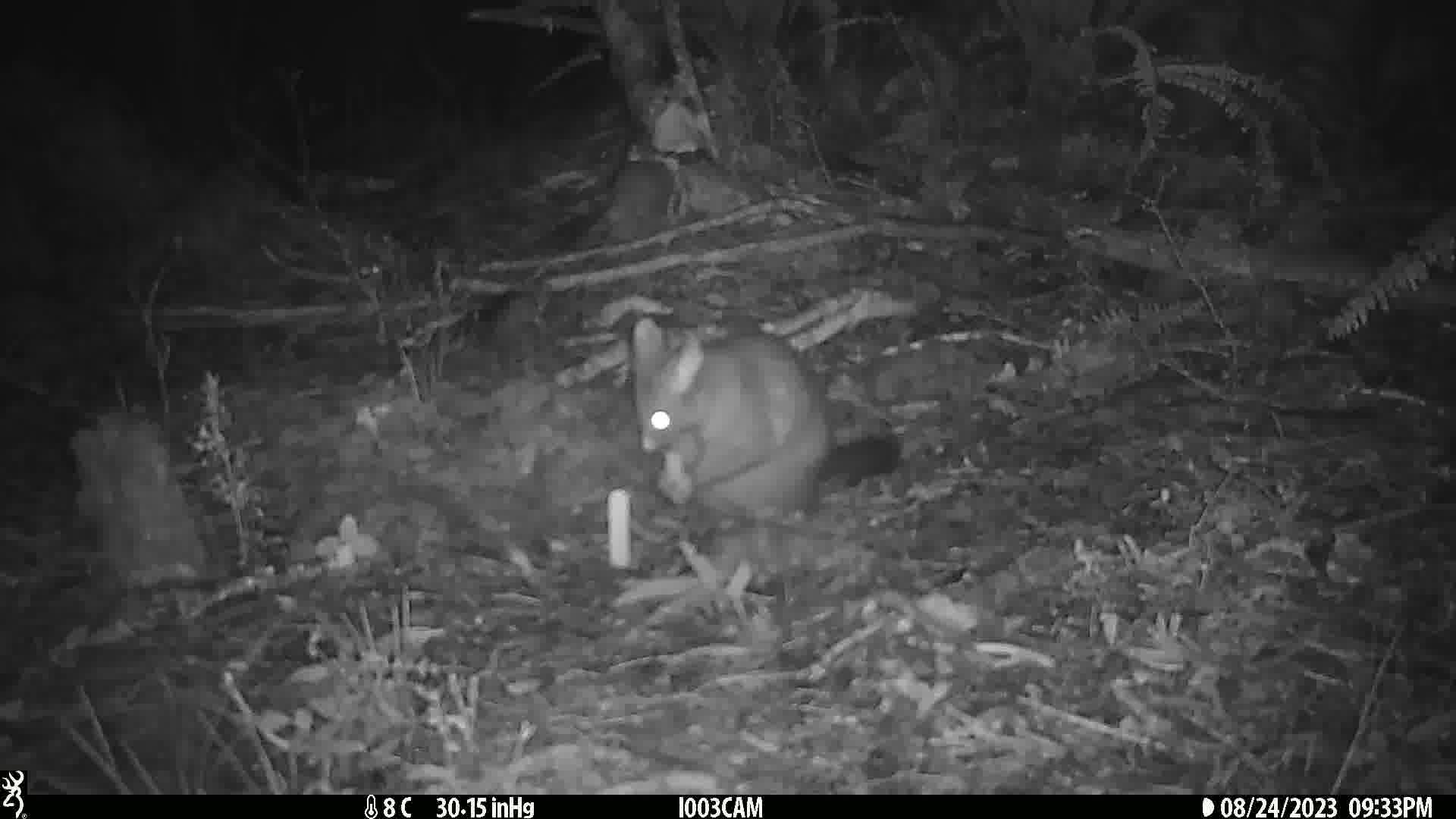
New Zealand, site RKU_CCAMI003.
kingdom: Animalia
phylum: Chordata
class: Mammalia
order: Diprotodontia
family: Phalangeridae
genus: Trichosurus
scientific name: Trichosurus vulpecula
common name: common brushtail possum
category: possum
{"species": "possum (common brushtail possum) (Trichosurus vulpecula)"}